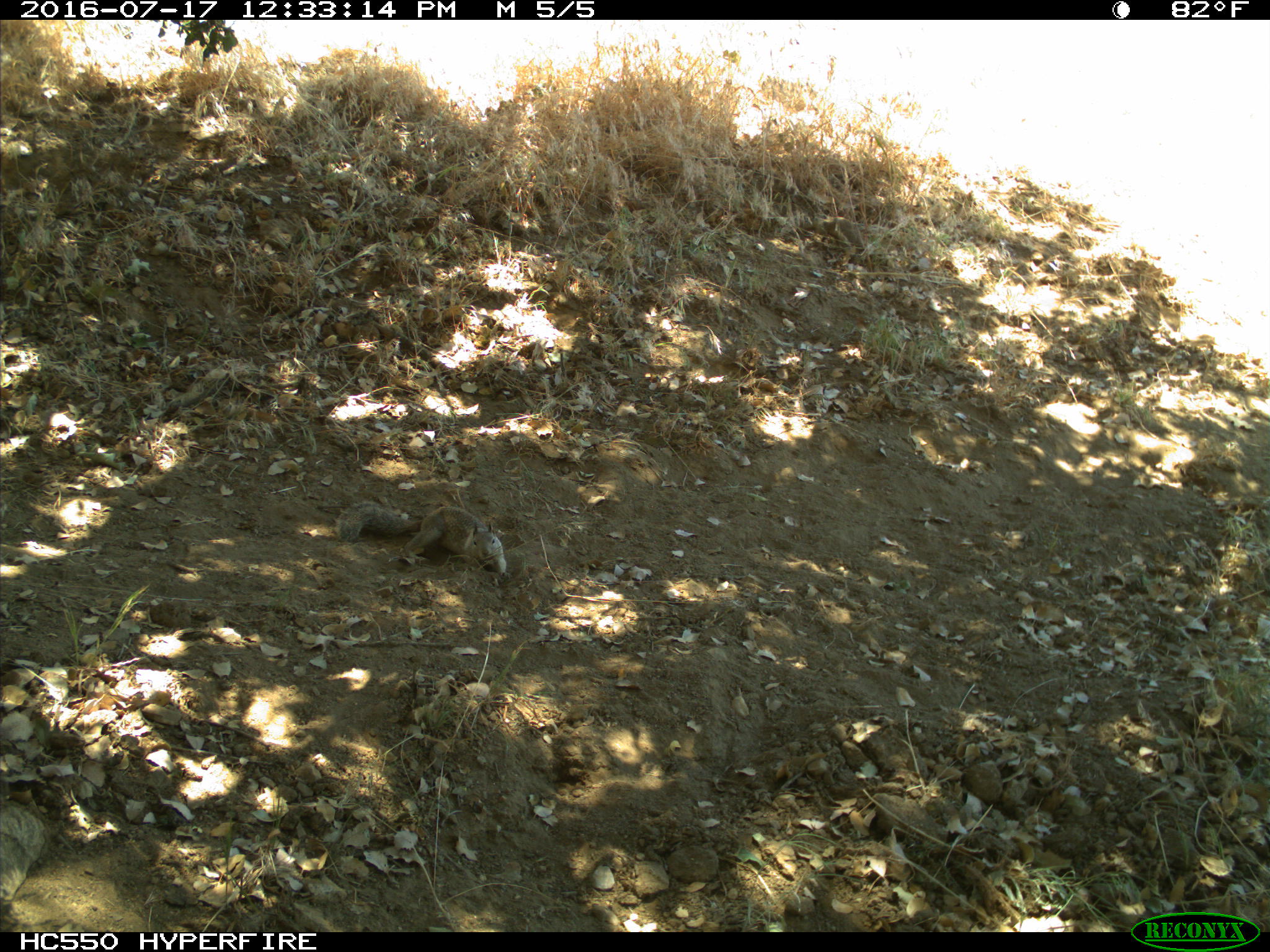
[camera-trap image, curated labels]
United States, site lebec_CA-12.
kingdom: Animalia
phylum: Chordata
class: Mammalia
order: Rodentia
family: Sciuridae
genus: Otospermophilus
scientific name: Otospermophilus beecheyi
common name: california ground squirrel